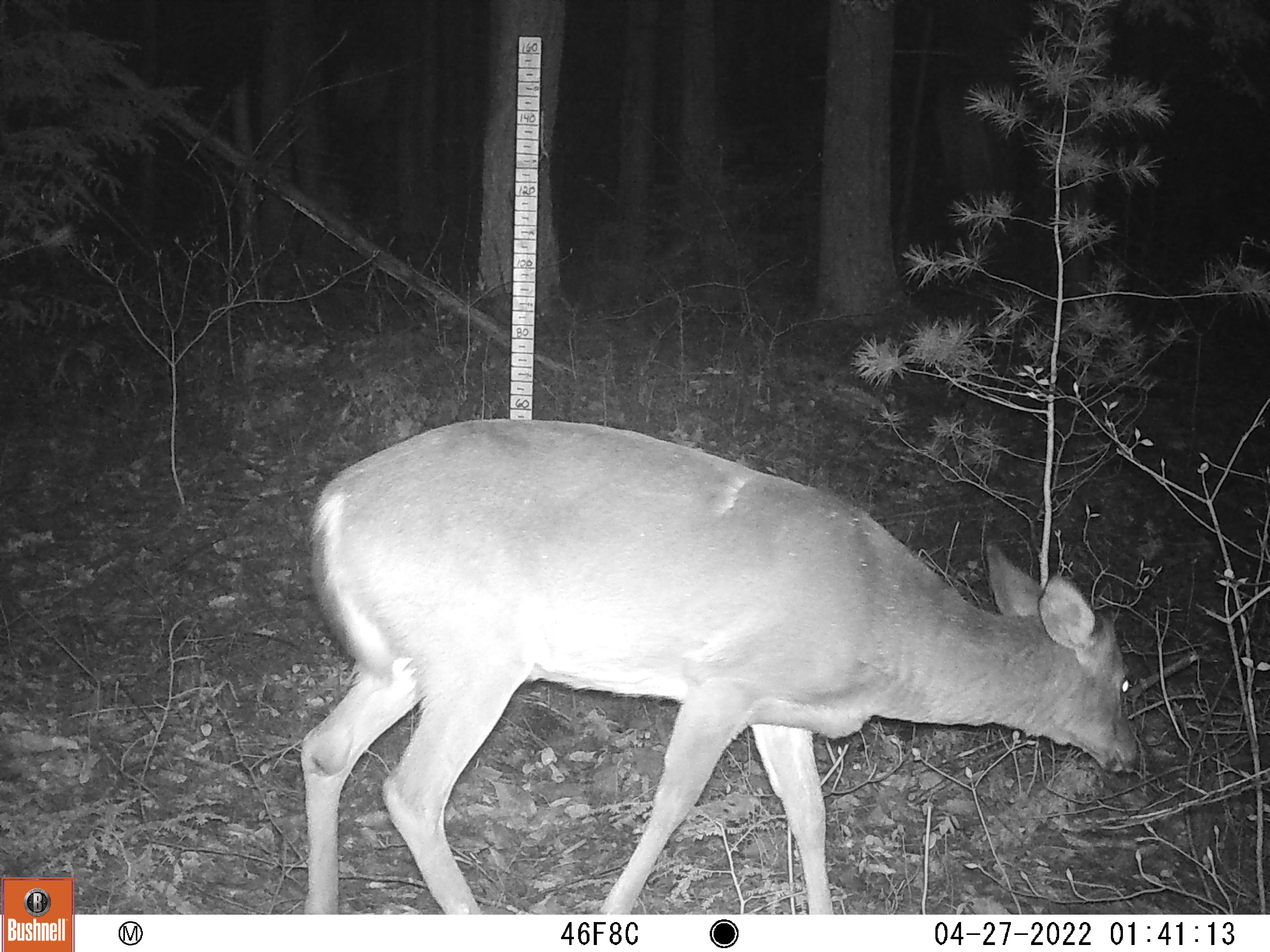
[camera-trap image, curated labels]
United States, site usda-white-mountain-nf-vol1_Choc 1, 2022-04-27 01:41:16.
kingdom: Animalia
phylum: Chordata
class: Mammalia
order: Artiodactyla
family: Cervidae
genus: Odocoileus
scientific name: Odocoileus virginianus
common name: white-tailed deer